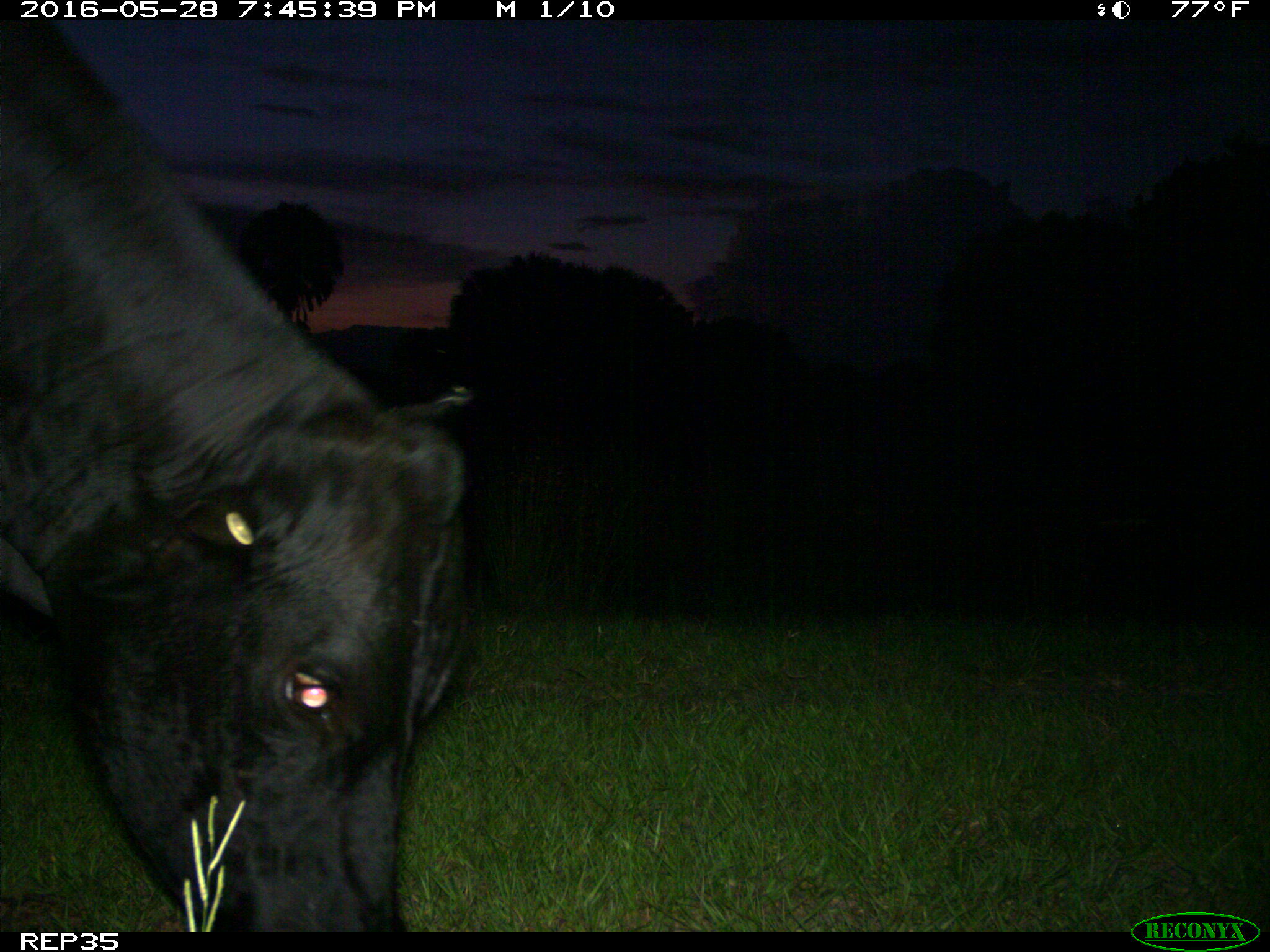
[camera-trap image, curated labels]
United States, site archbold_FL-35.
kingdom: Animalia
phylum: Chordata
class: Mammalia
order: Artiodactyla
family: Bovidae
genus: Bos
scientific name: Bos taurus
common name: domestic cow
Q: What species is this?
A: Bos taurus (domestic cow).